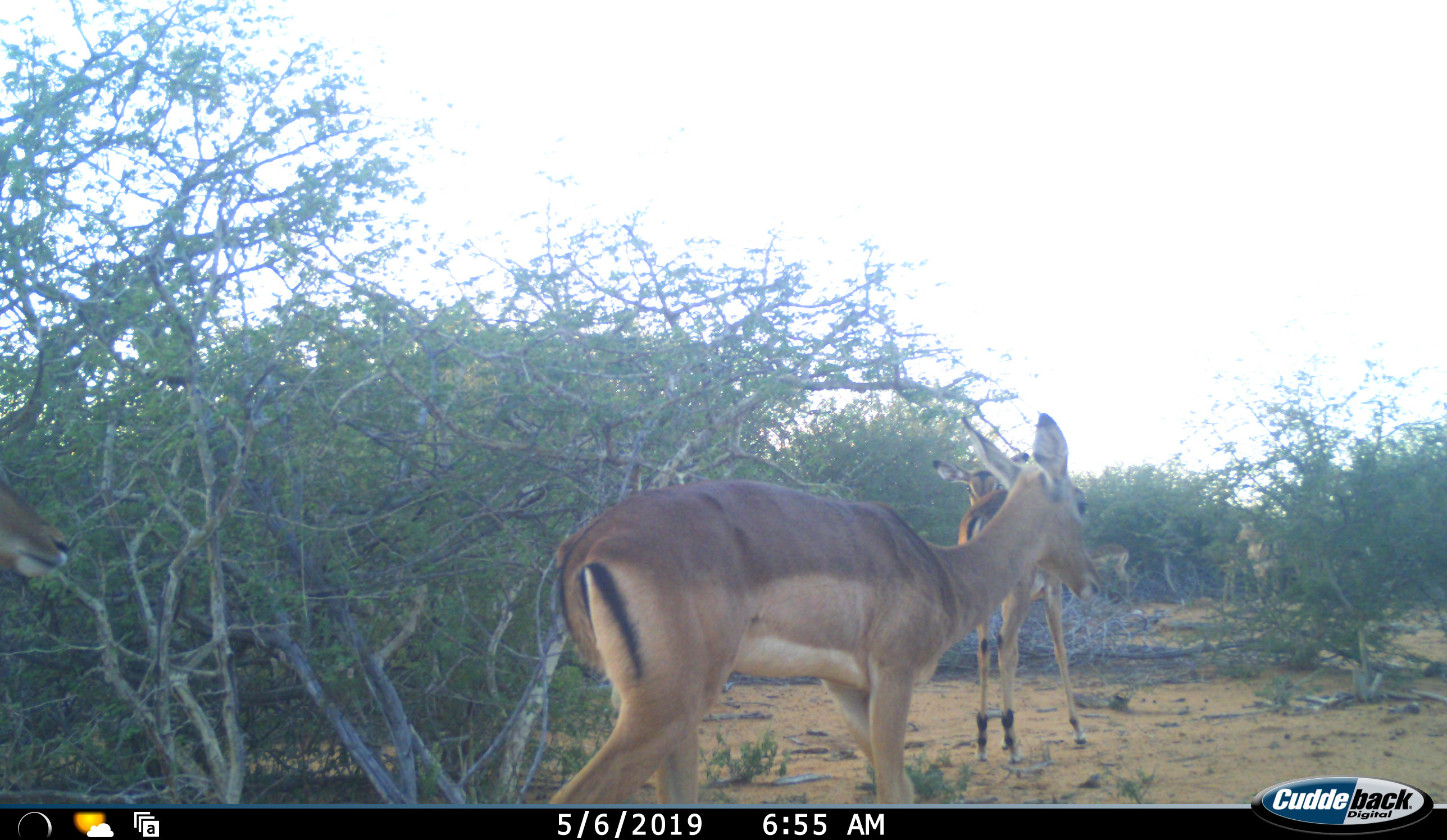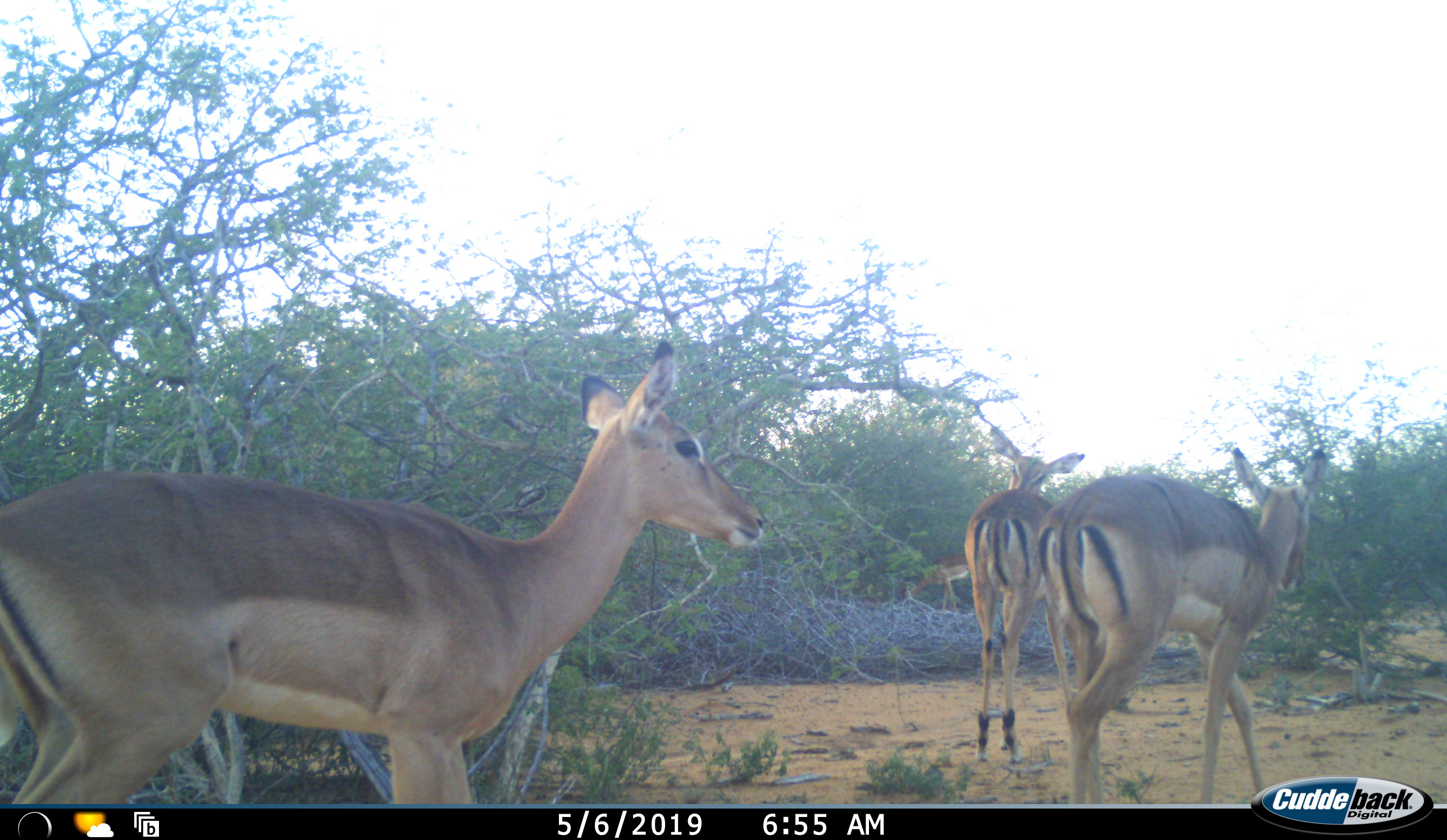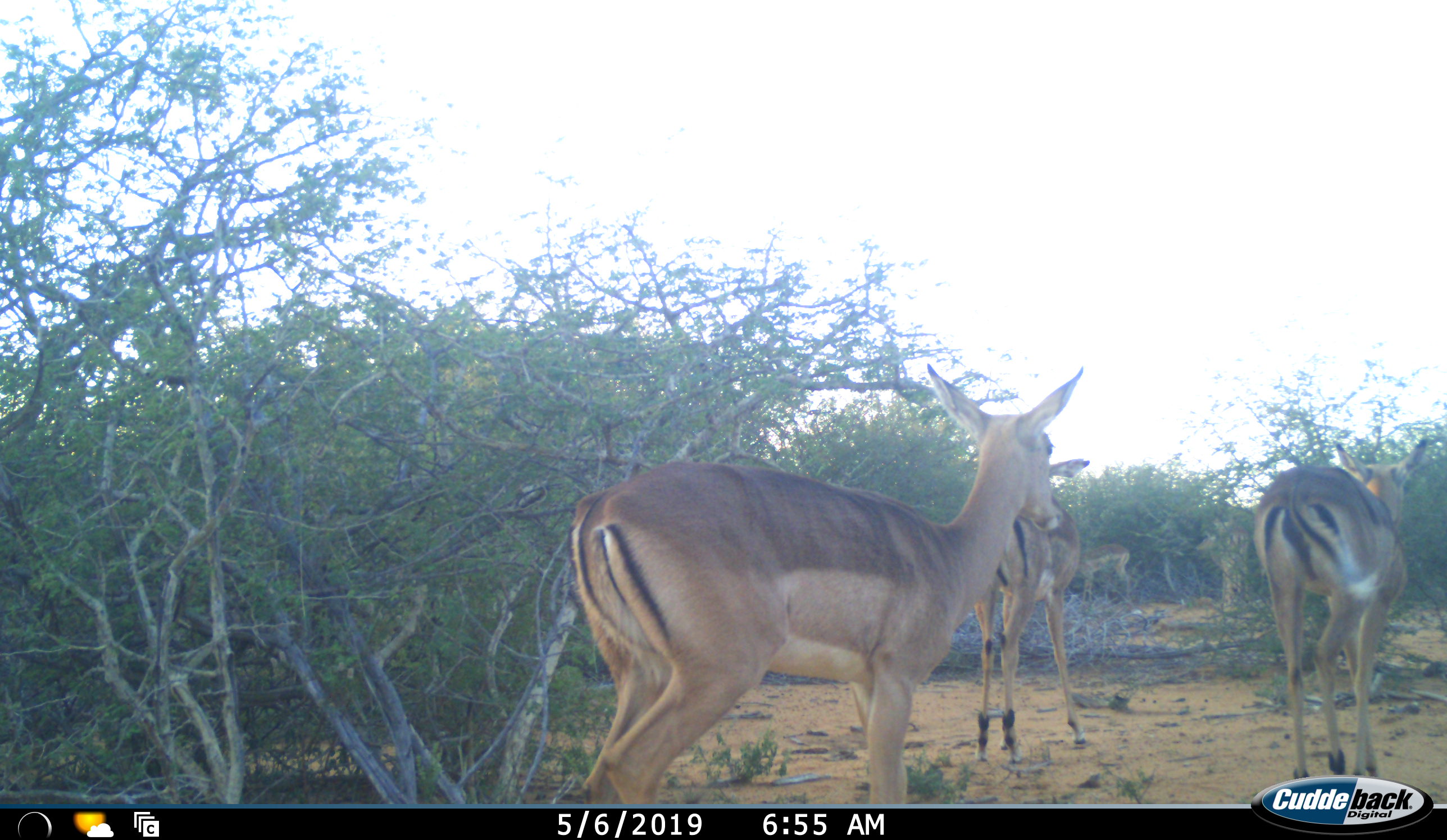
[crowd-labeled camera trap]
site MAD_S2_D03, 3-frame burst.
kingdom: Animalia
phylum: Chordata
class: Mammalia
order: Artiodactyla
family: Bovidae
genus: Aepyceros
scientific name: Aepyceros melampus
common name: impala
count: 5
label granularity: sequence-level